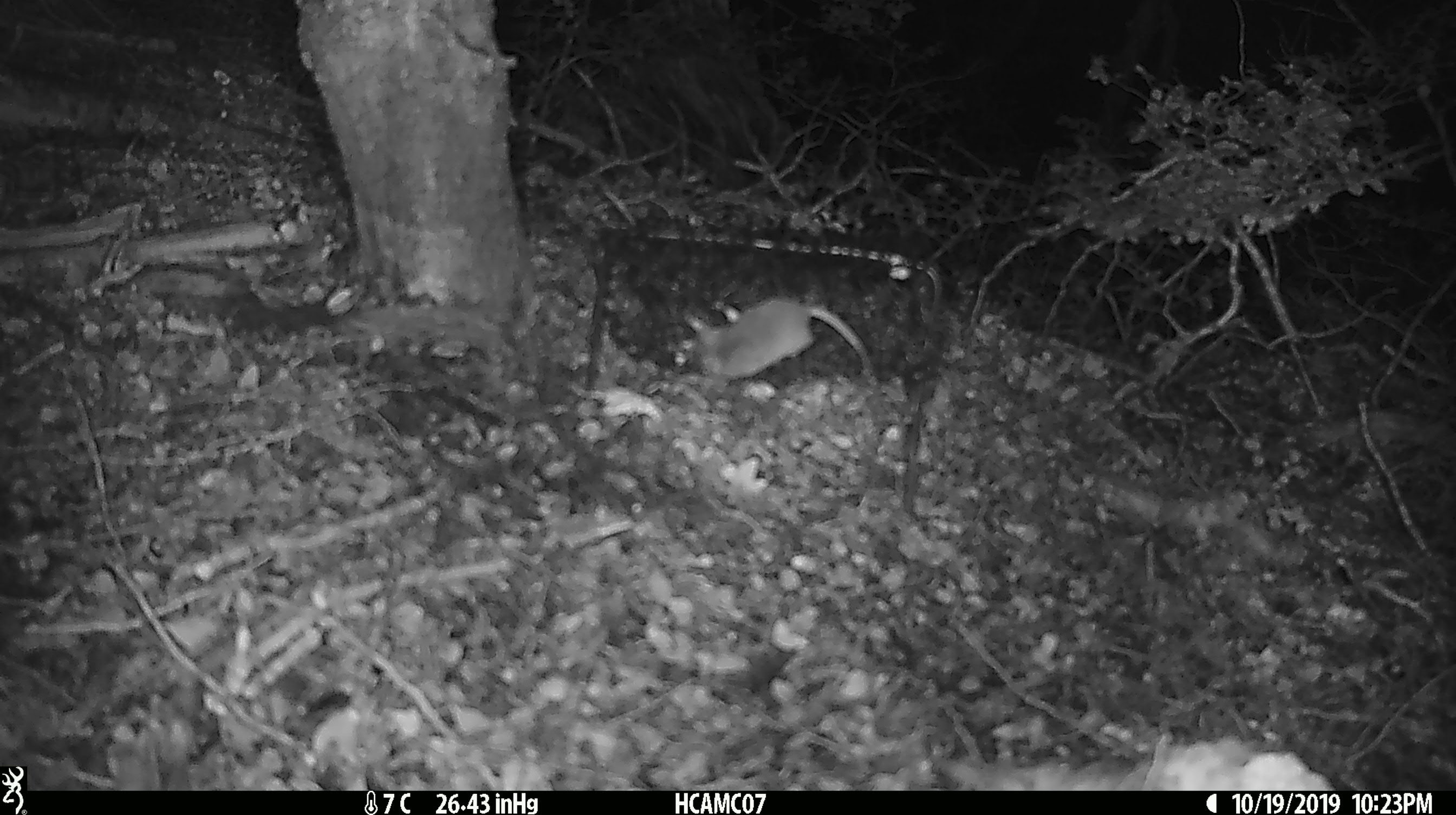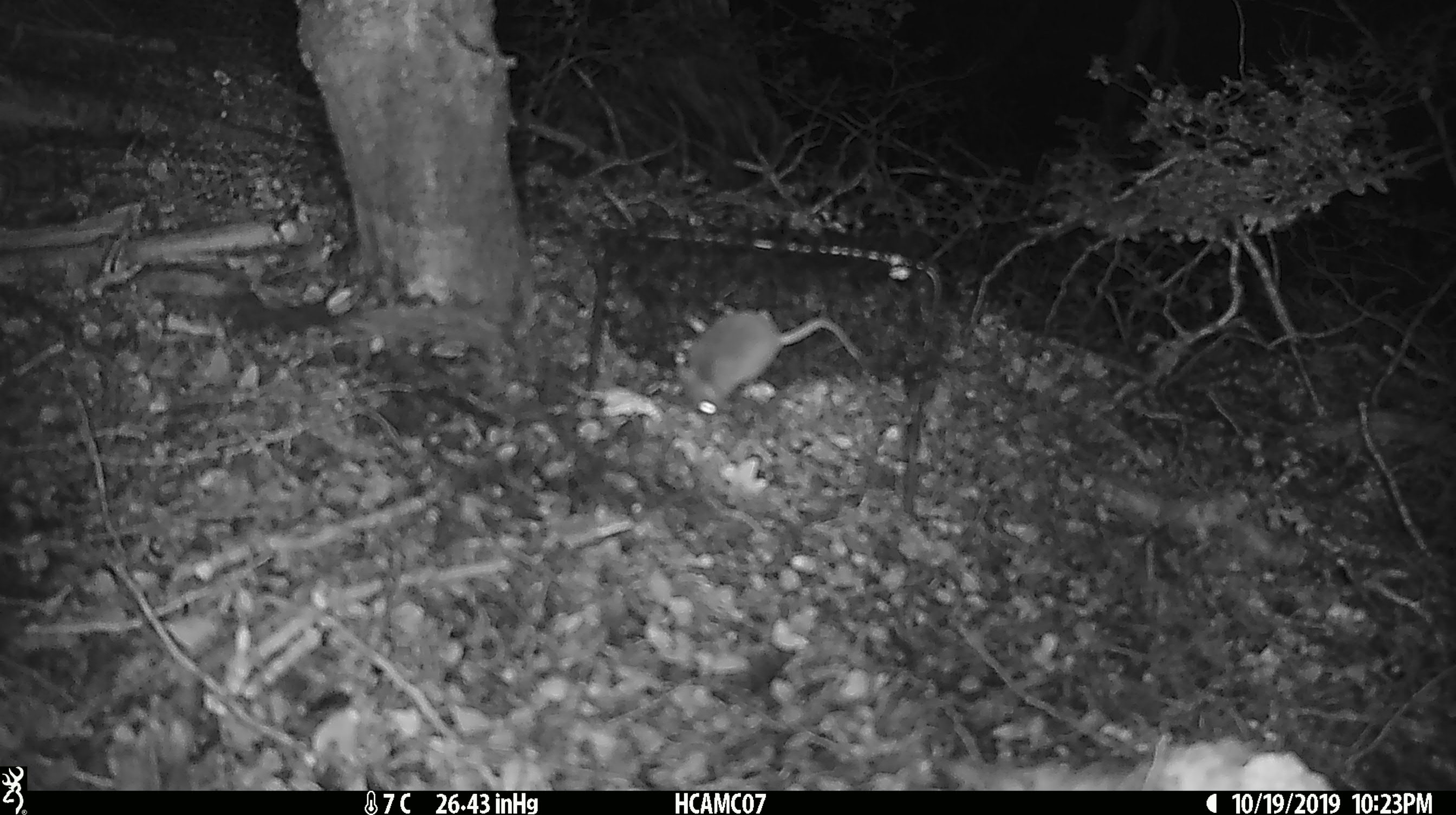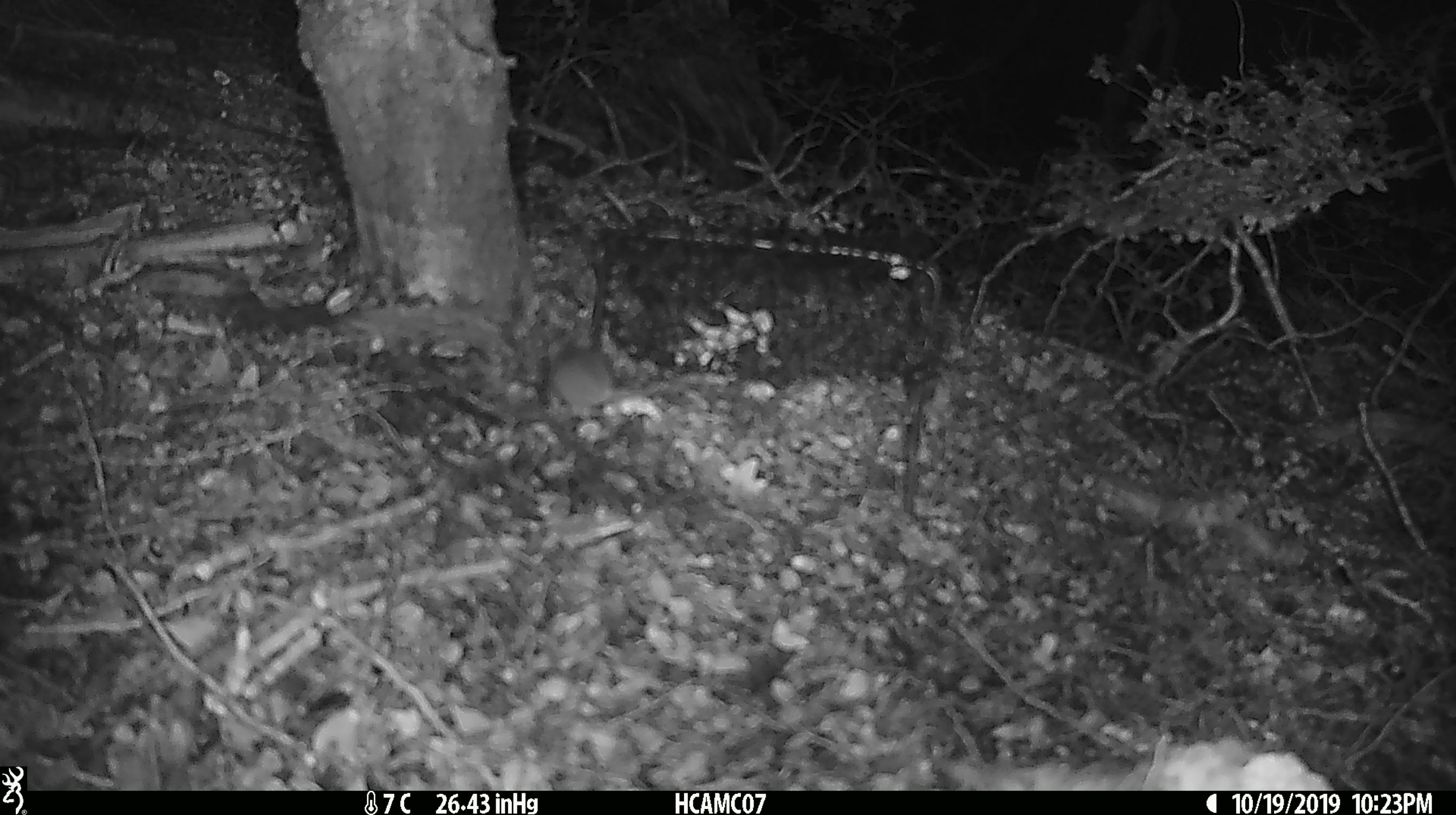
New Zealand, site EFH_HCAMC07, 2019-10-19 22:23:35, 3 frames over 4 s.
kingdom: Animalia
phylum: Chordata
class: Mammalia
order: Rodentia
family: Muridae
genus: Mus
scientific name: Mus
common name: mouse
Mouse (Mus).